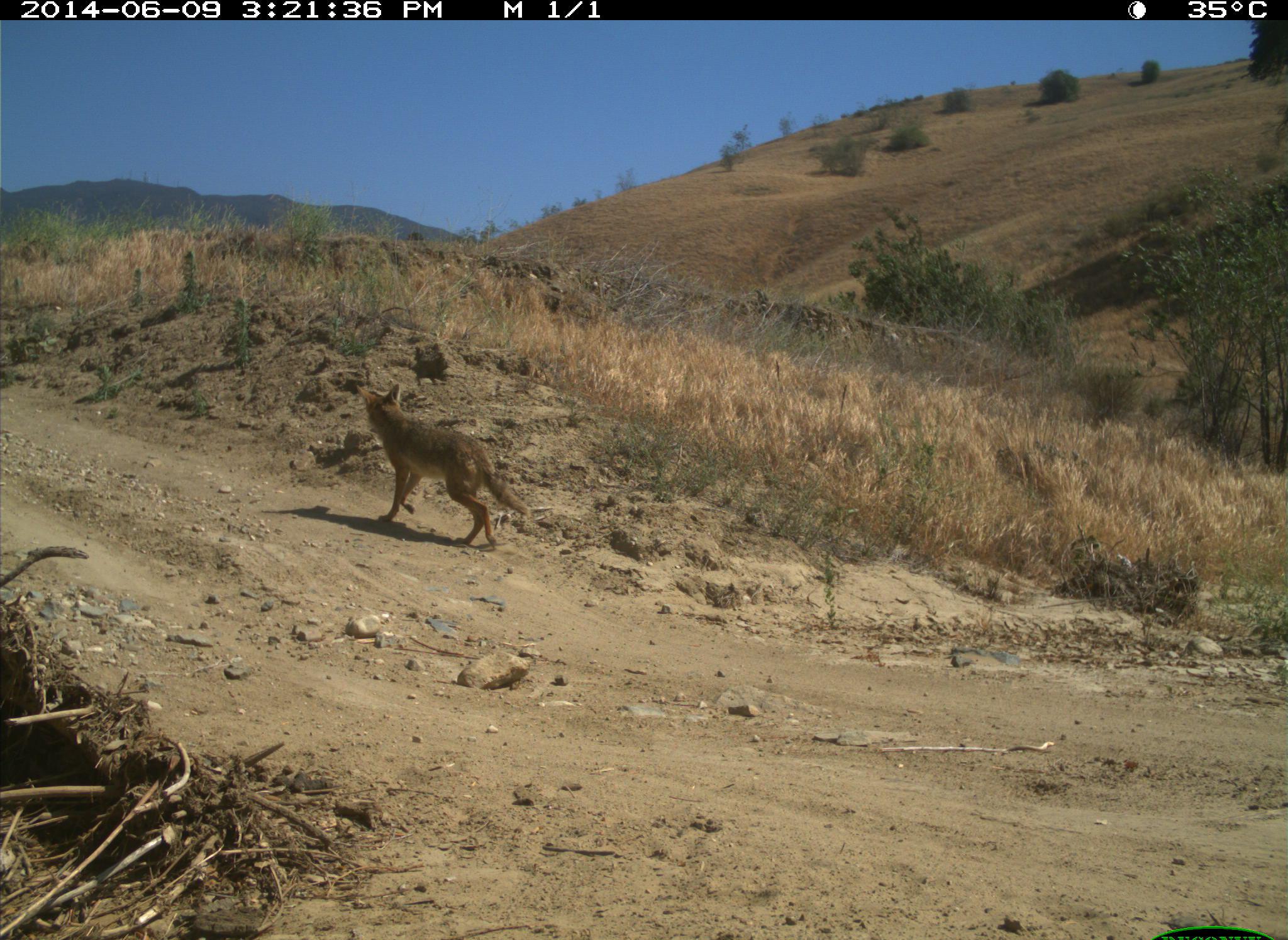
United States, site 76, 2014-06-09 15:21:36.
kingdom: Animalia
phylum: Chordata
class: Mammalia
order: Carnivora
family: Canidae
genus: Canis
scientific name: Canis latrans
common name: coyote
Coyote (Canis latrans).